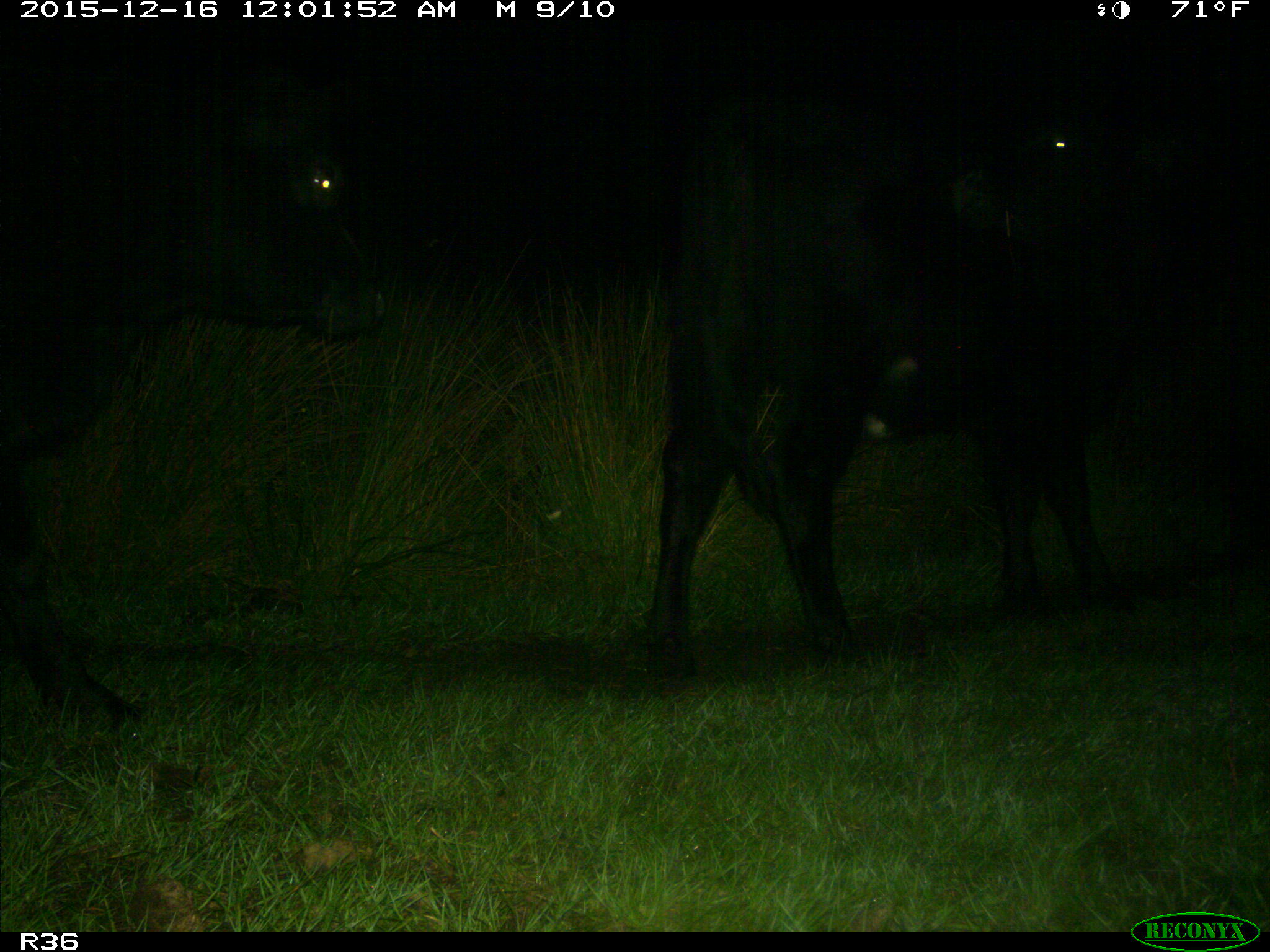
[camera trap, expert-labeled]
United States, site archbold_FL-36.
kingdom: Animalia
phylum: Chordata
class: Mammalia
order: Artiodactyla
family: Bovidae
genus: Bos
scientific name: Bos taurus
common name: domestic cow